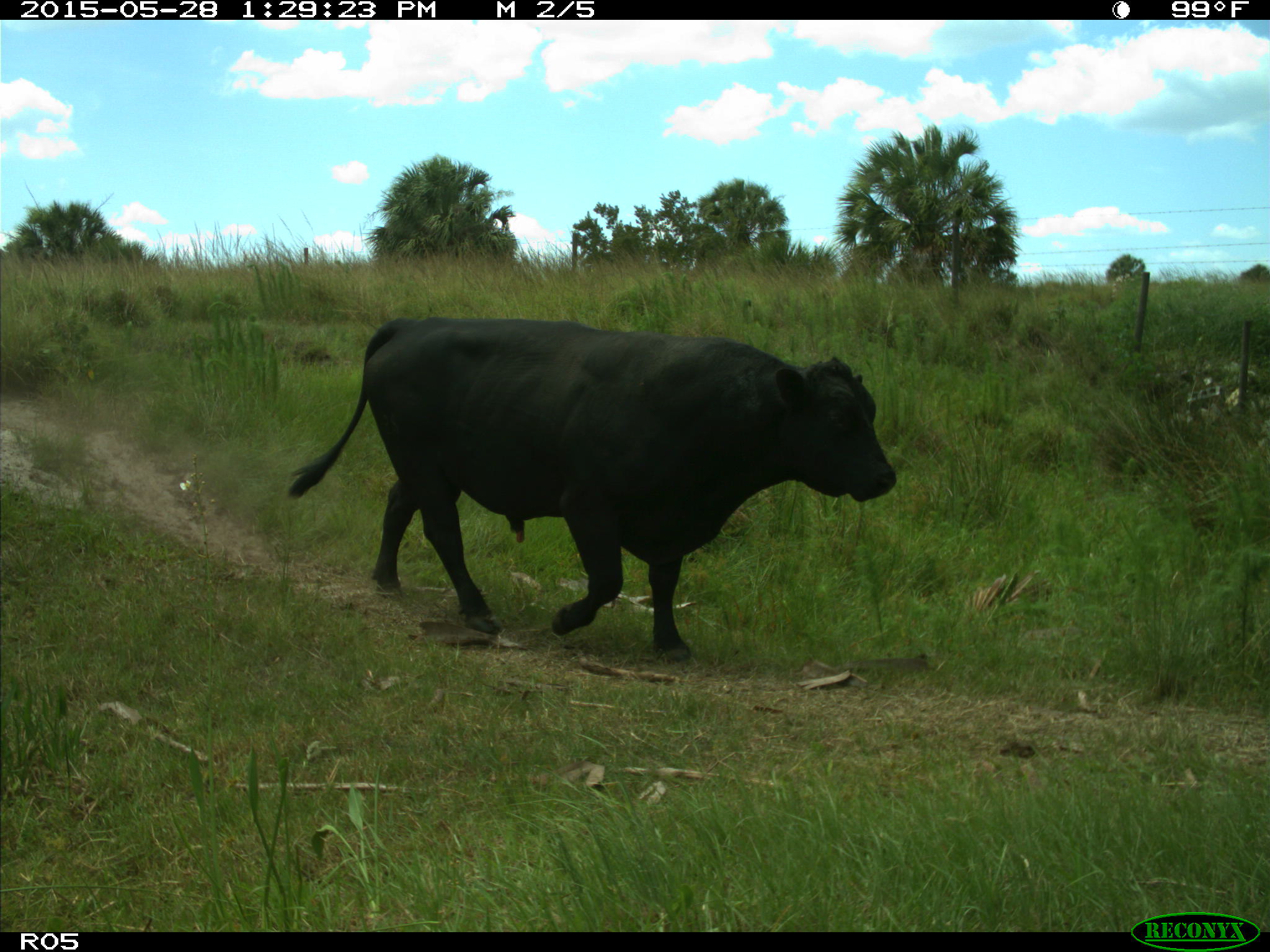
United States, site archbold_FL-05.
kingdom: Animalia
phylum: Chordata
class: Mammalia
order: Artiodactyla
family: Bovidae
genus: Bos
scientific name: Bos taurus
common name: domestic cow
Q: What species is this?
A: Bos taurus (domestic cow).